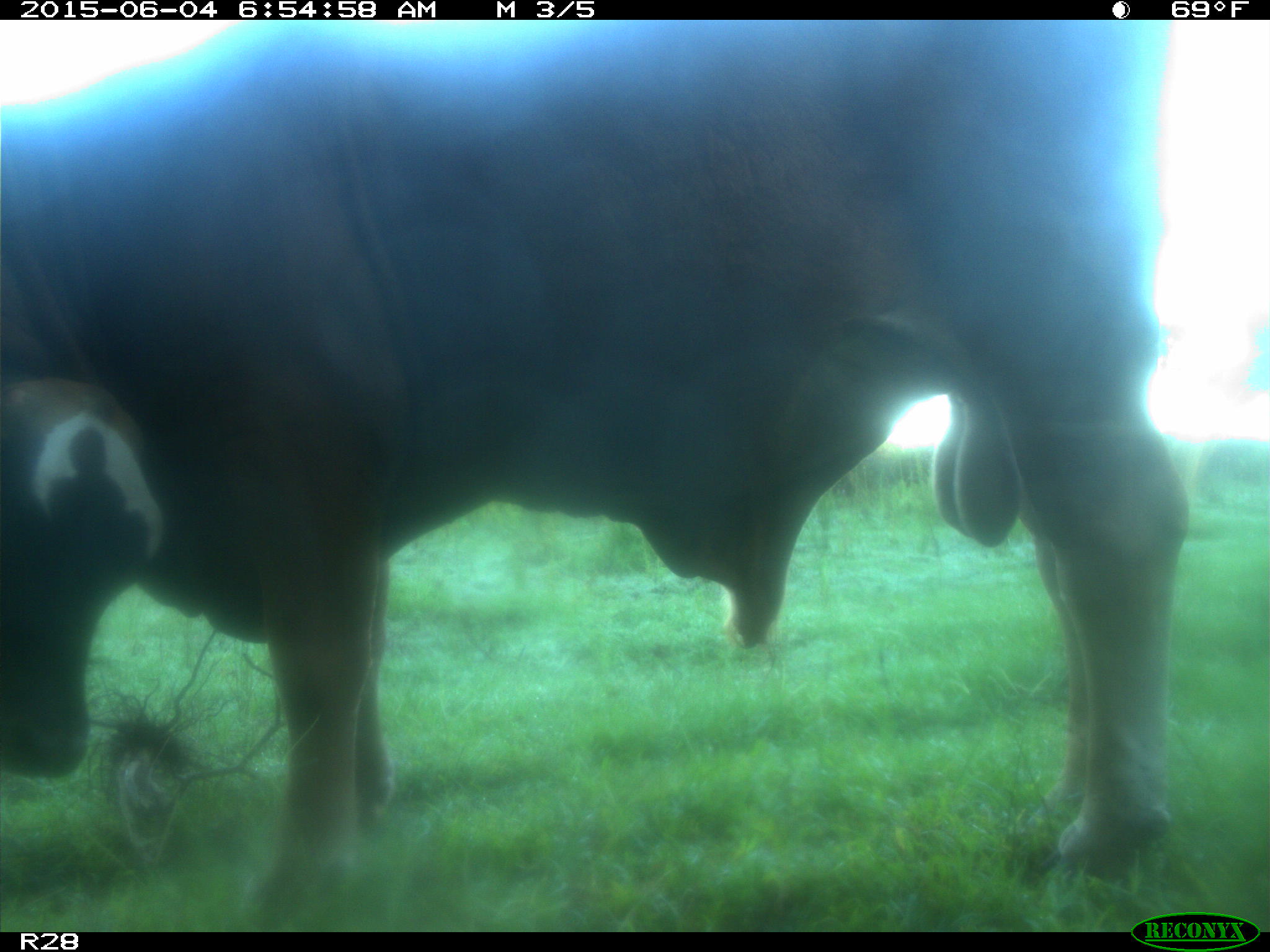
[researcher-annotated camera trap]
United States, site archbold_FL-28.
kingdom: Animalia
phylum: Chordata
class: Mammalia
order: Artiodactyla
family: Bovidae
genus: Bos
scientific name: Bos taurus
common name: domestic cow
Bos taurus (domestic cow).